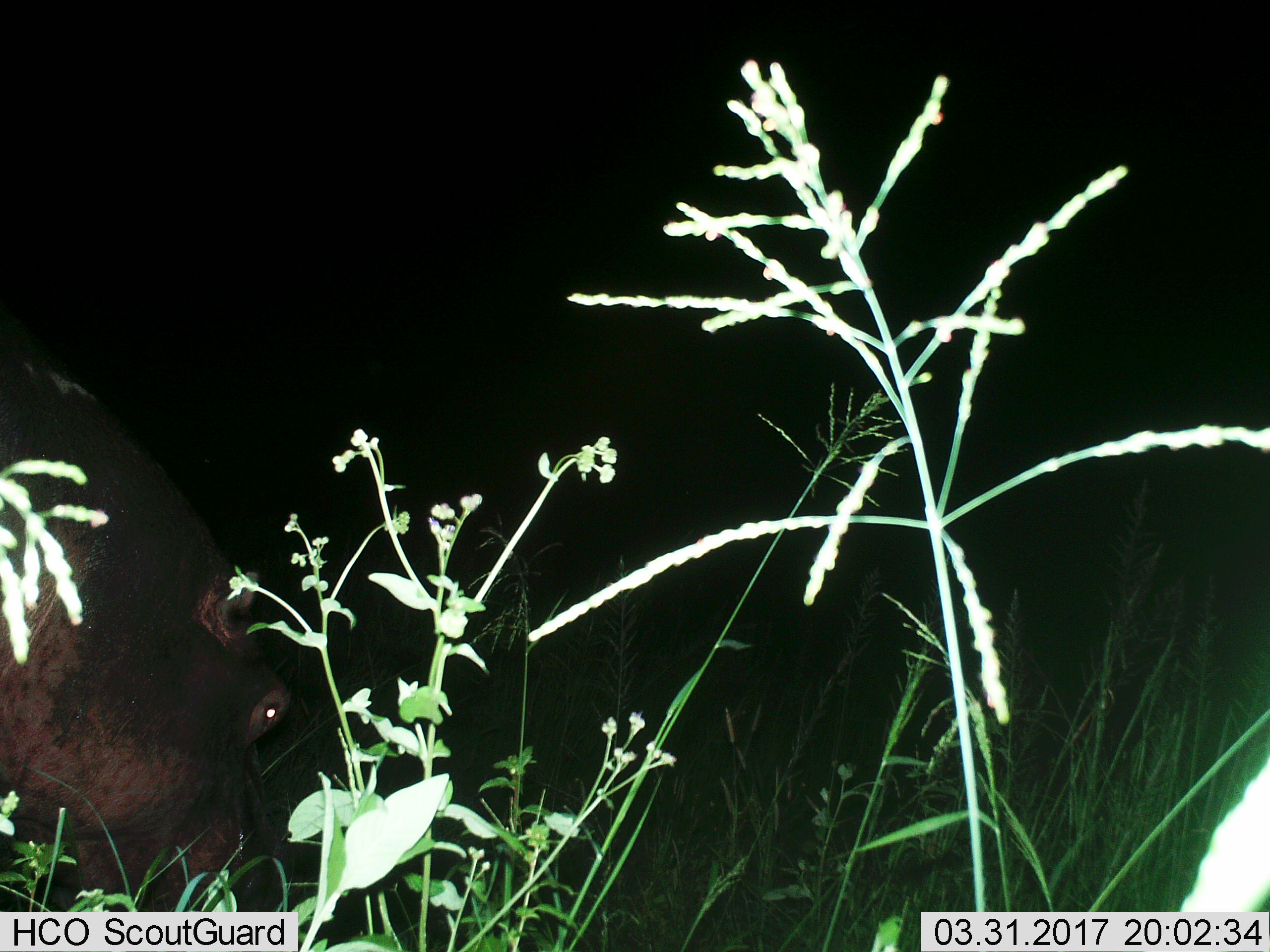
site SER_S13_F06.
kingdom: Animalia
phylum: Chordata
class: Mammalia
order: Artiodactyla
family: Hippopotamidae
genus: Hippopotamus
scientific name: Hippopotamus amphibius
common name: hippopotamus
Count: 1.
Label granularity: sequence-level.